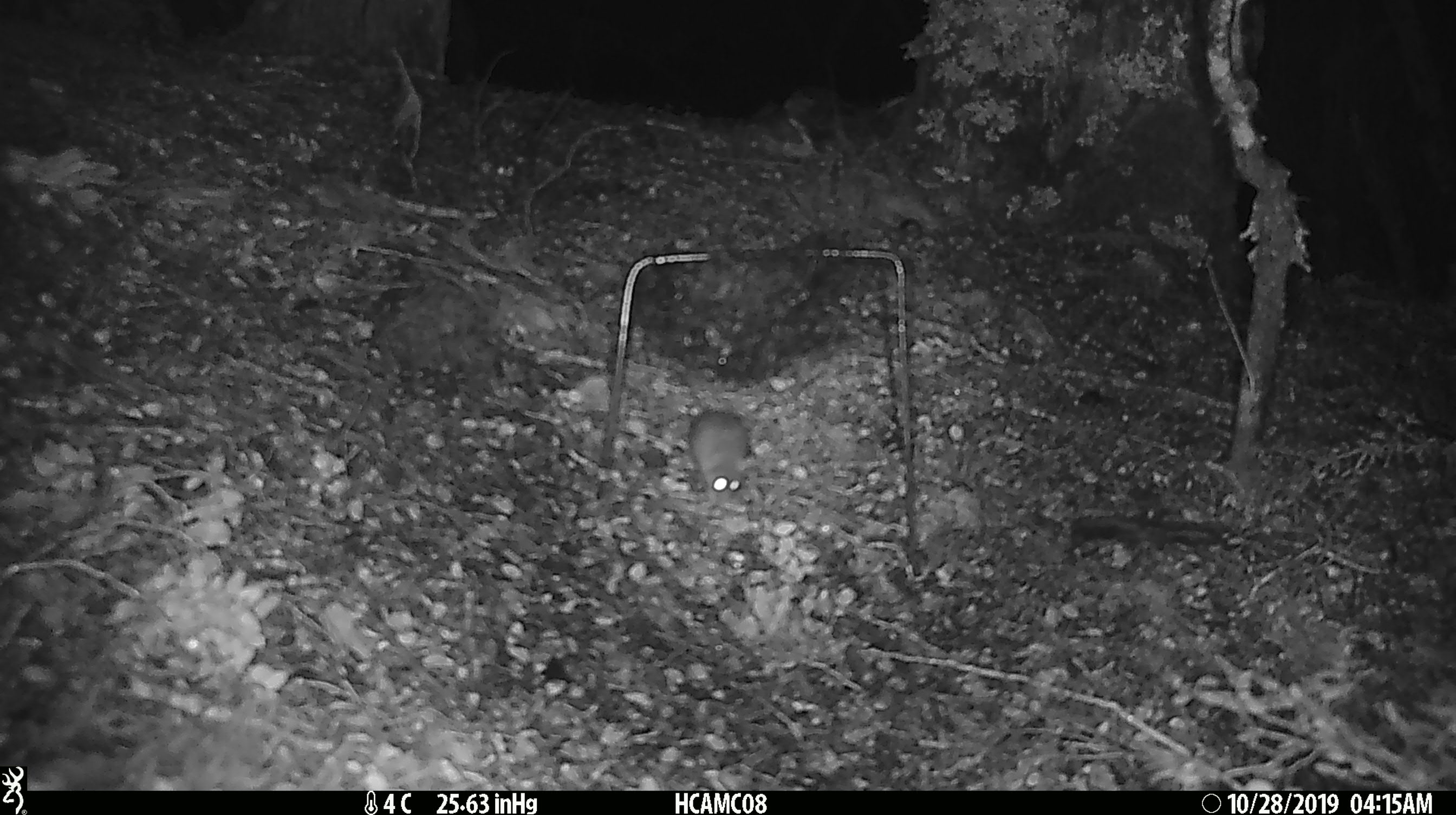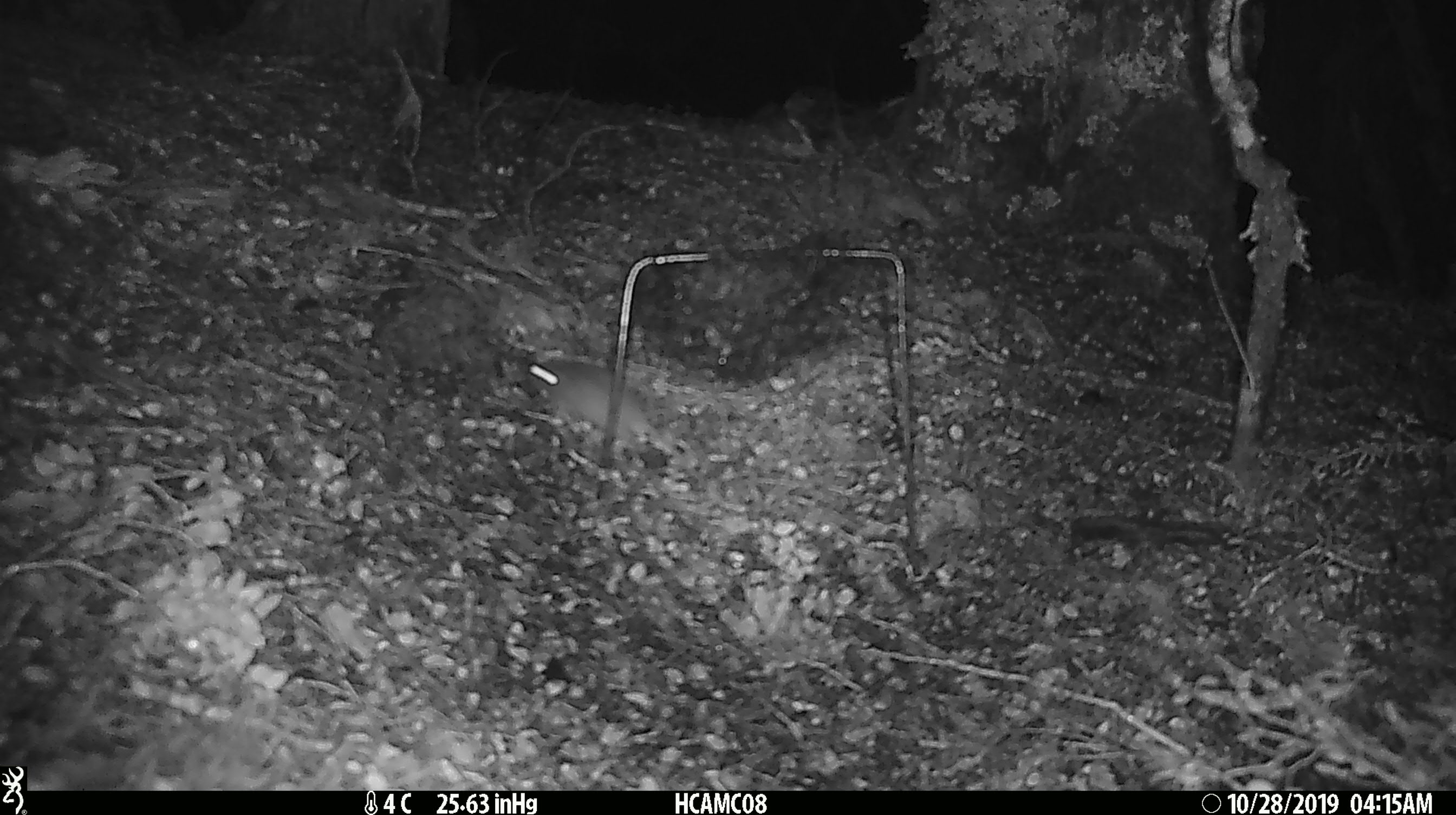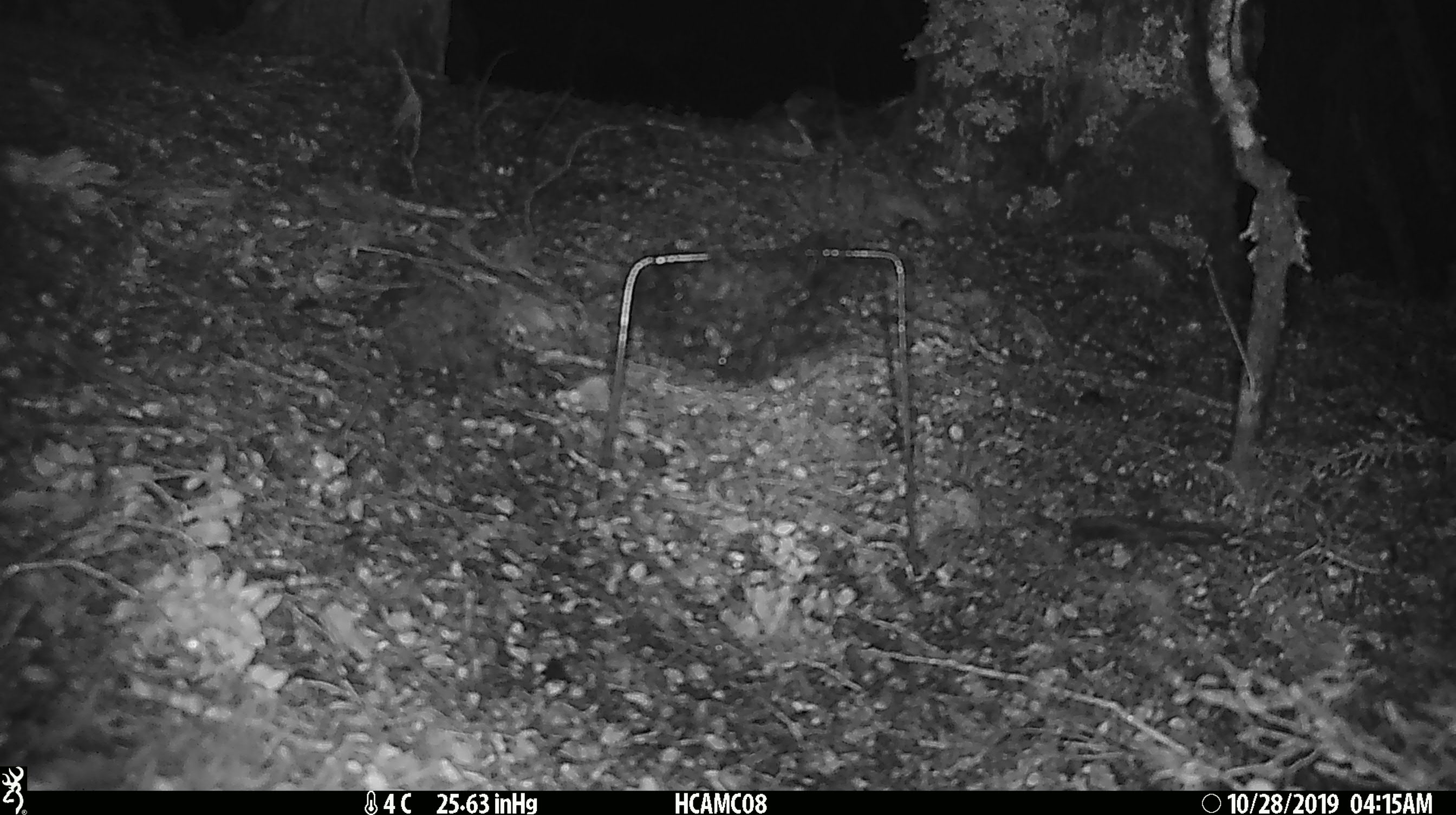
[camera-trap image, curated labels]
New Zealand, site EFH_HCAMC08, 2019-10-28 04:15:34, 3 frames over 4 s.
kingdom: Animalia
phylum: Chordata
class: Mammalia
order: Rodentia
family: Muridae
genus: Mus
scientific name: Mus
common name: mouse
Mouse (Mus).